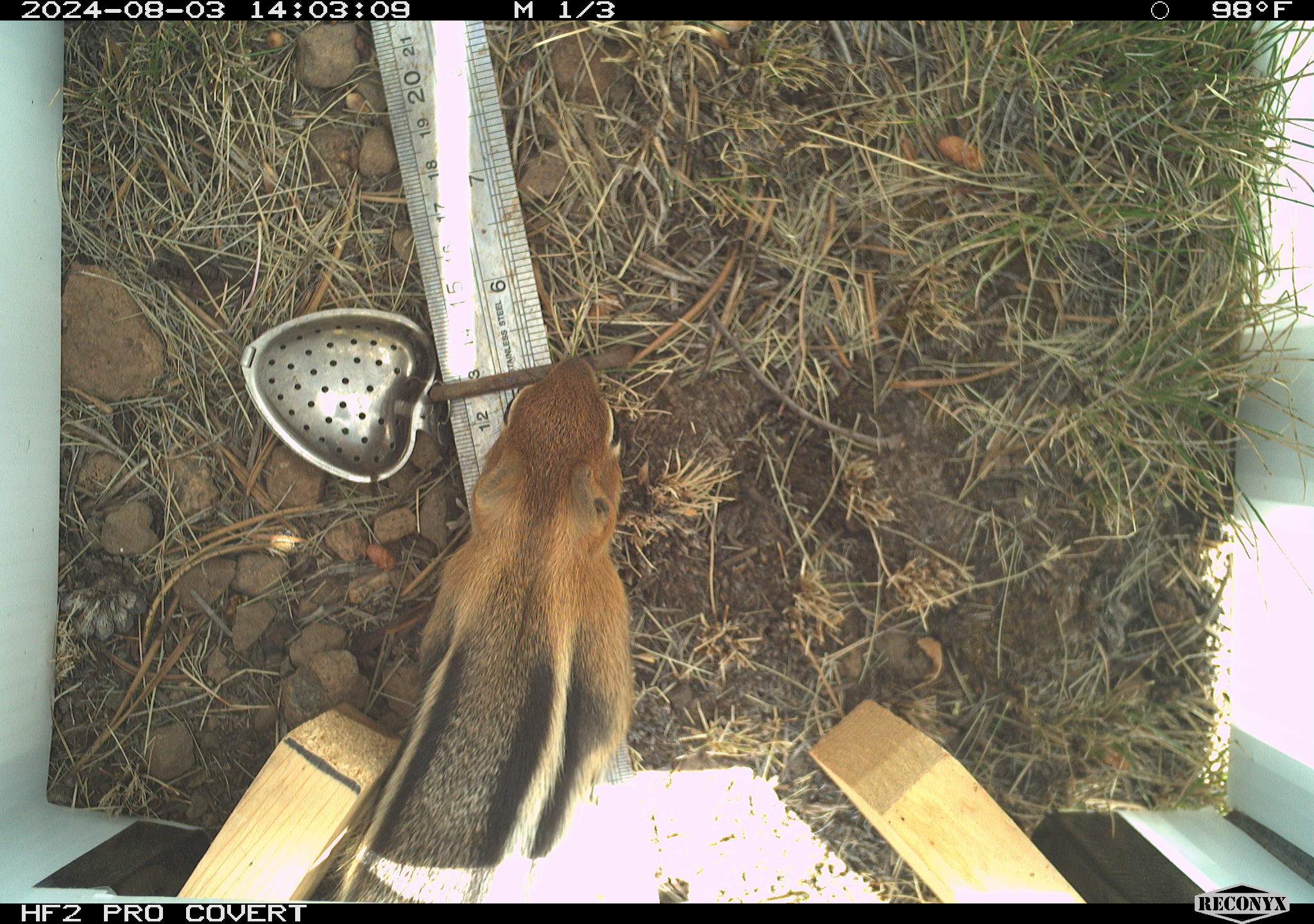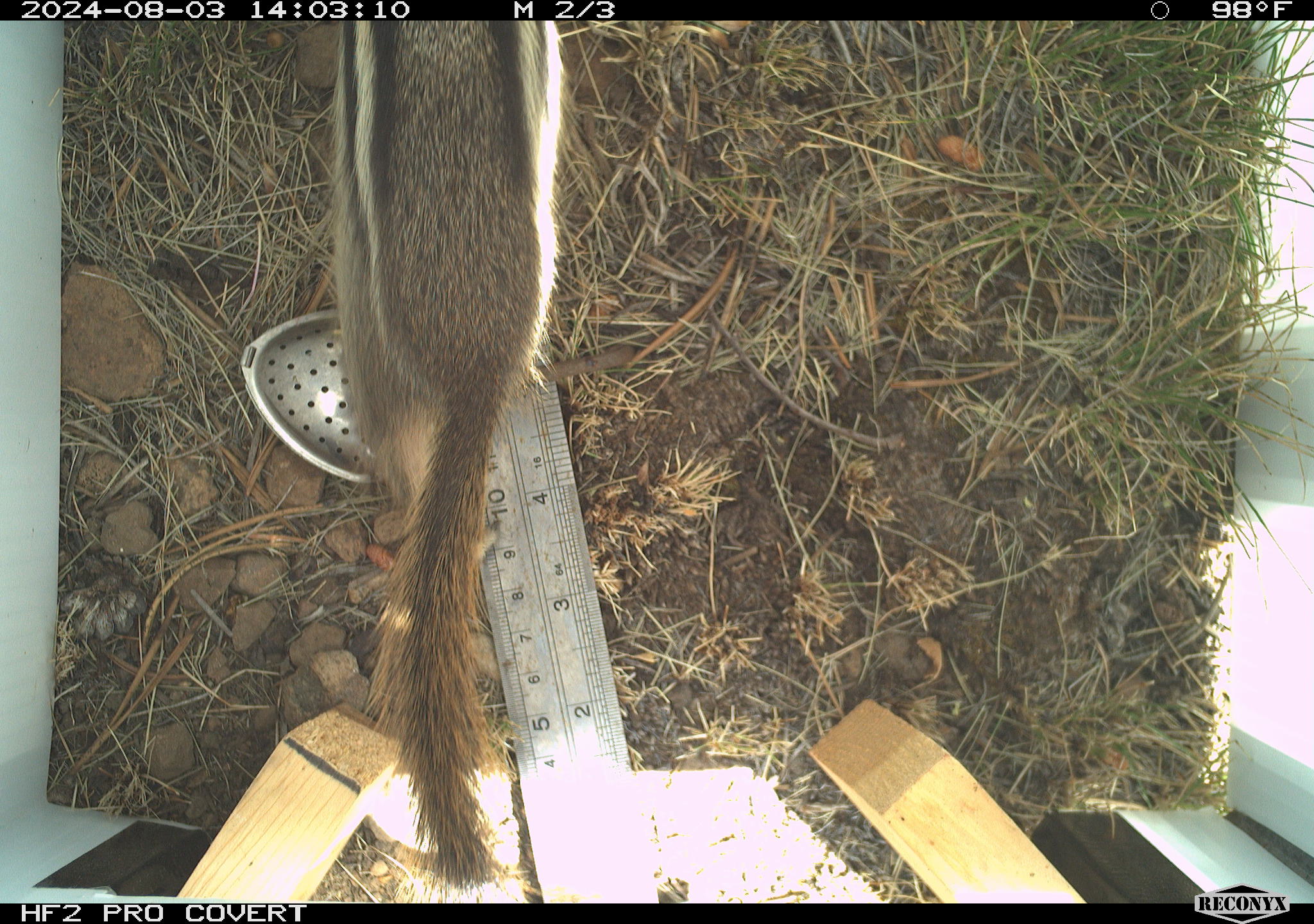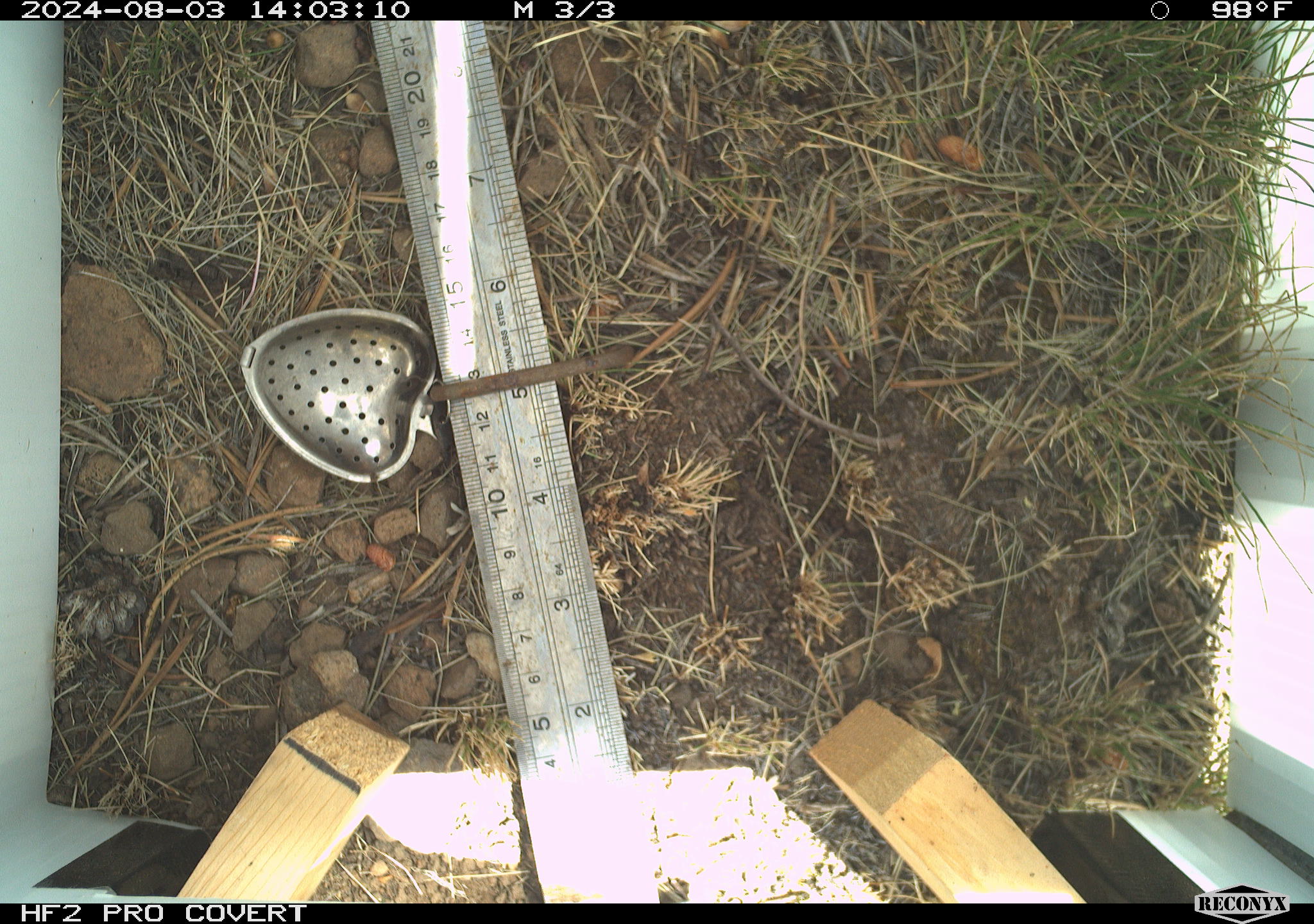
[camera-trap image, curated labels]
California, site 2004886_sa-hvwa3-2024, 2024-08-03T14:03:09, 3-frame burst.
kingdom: Animalia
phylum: Chordata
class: Mammalia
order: Rodentia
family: Sciuridae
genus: Callospermophilus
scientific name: Callospermophilus lateralis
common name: golden mantled ground squirrel